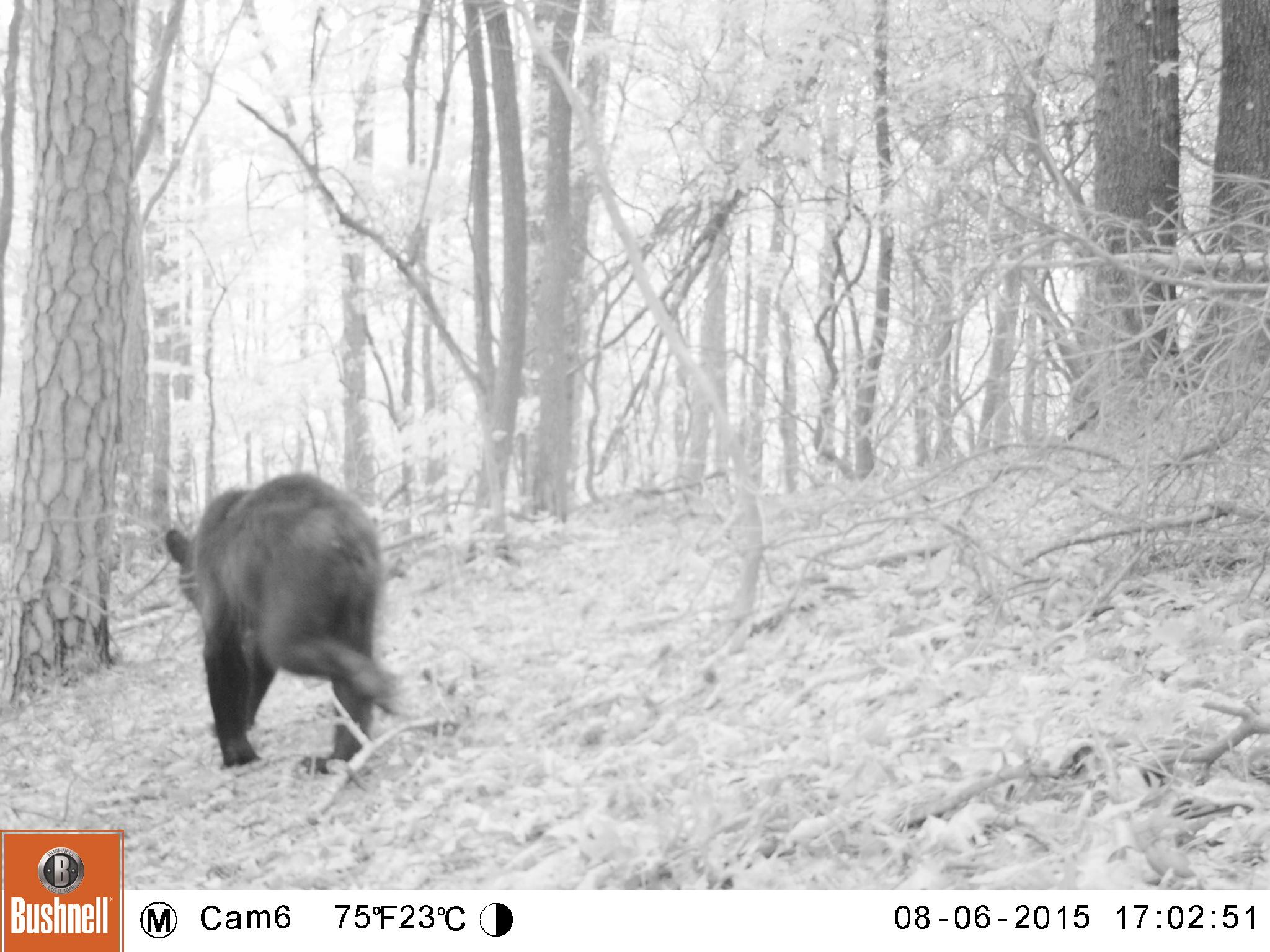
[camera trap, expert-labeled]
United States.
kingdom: Animalia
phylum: Chordata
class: Mammalia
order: Carnivora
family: Ursidae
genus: Ursus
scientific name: Ursus americanus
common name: american black bear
American Black Bear (Ursus americanus).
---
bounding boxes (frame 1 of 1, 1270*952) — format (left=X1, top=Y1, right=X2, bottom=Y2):
American Black Bear: (left=159, top=465, right=406, bottom=788)